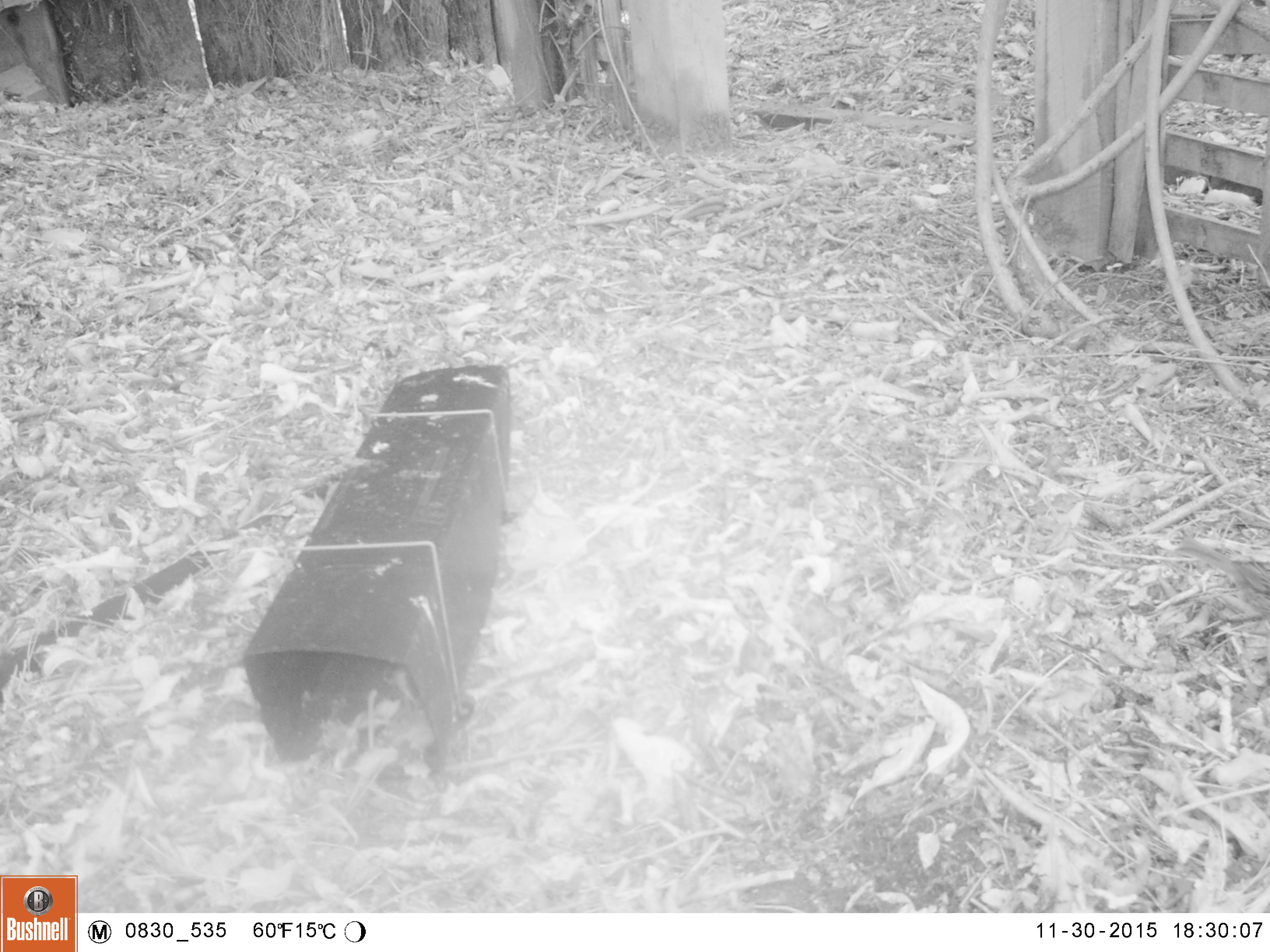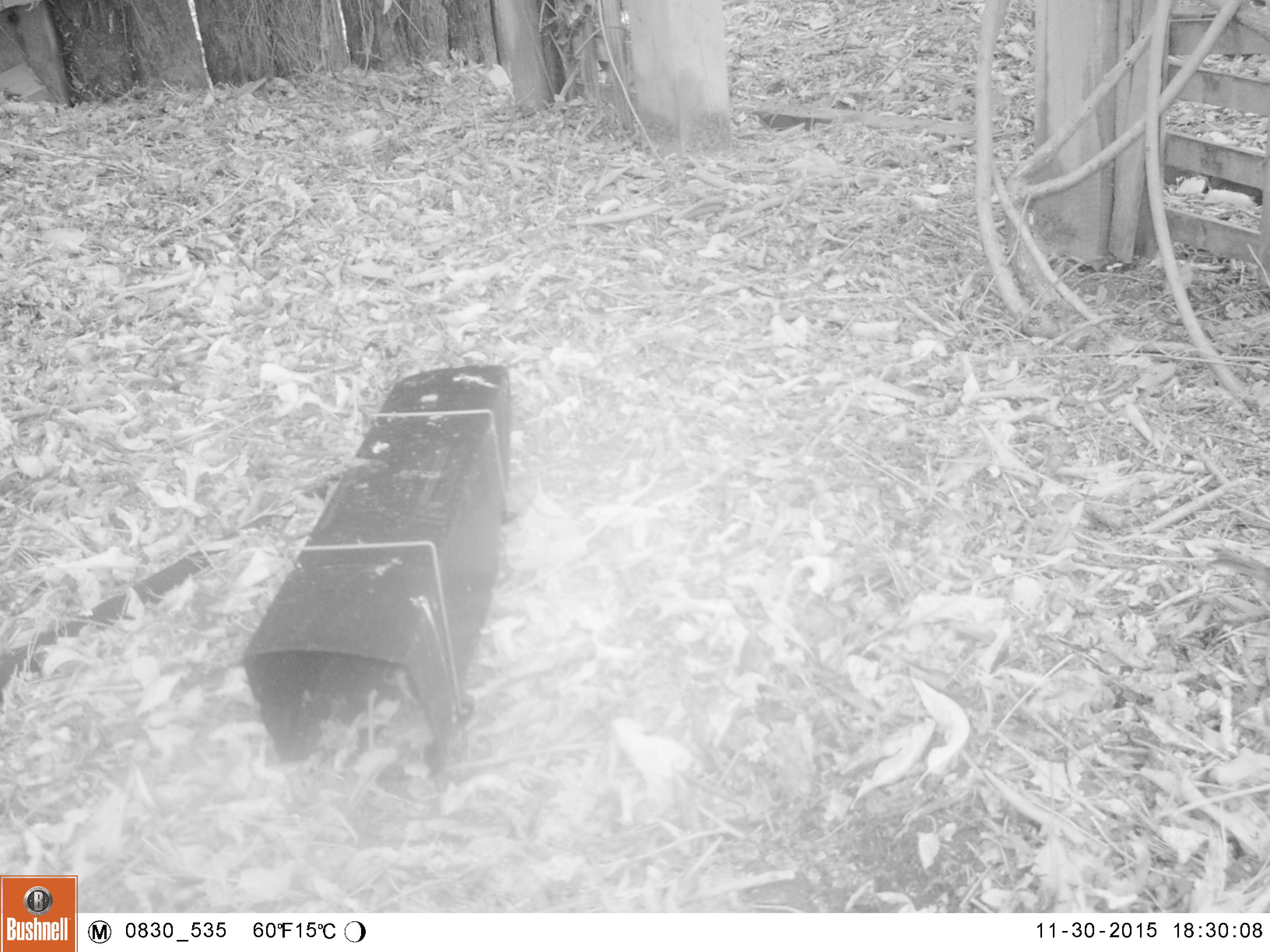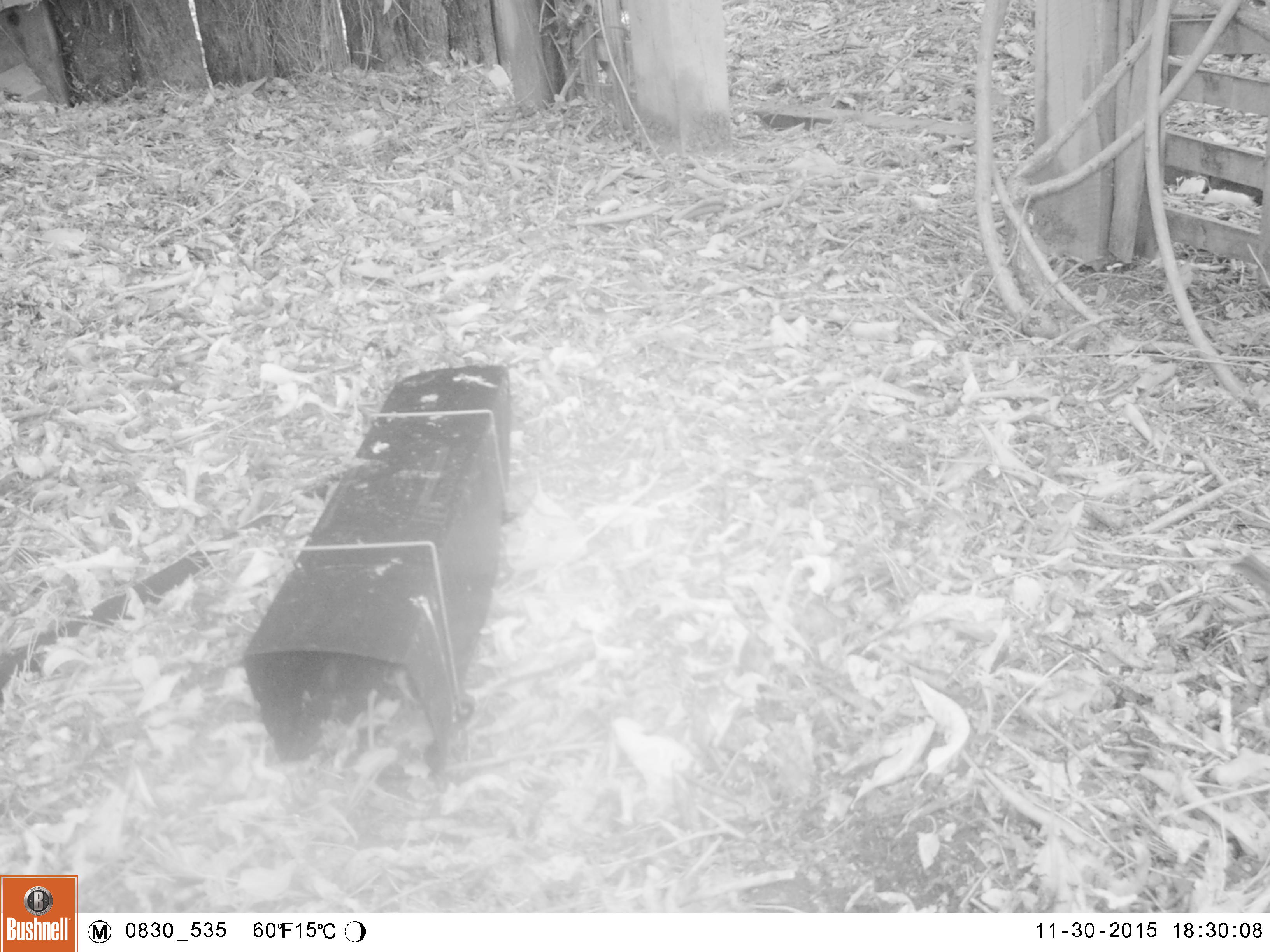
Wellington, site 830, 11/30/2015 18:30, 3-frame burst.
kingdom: Animalia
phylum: Chordata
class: Aves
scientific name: Aves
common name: bird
Bird (Aves).